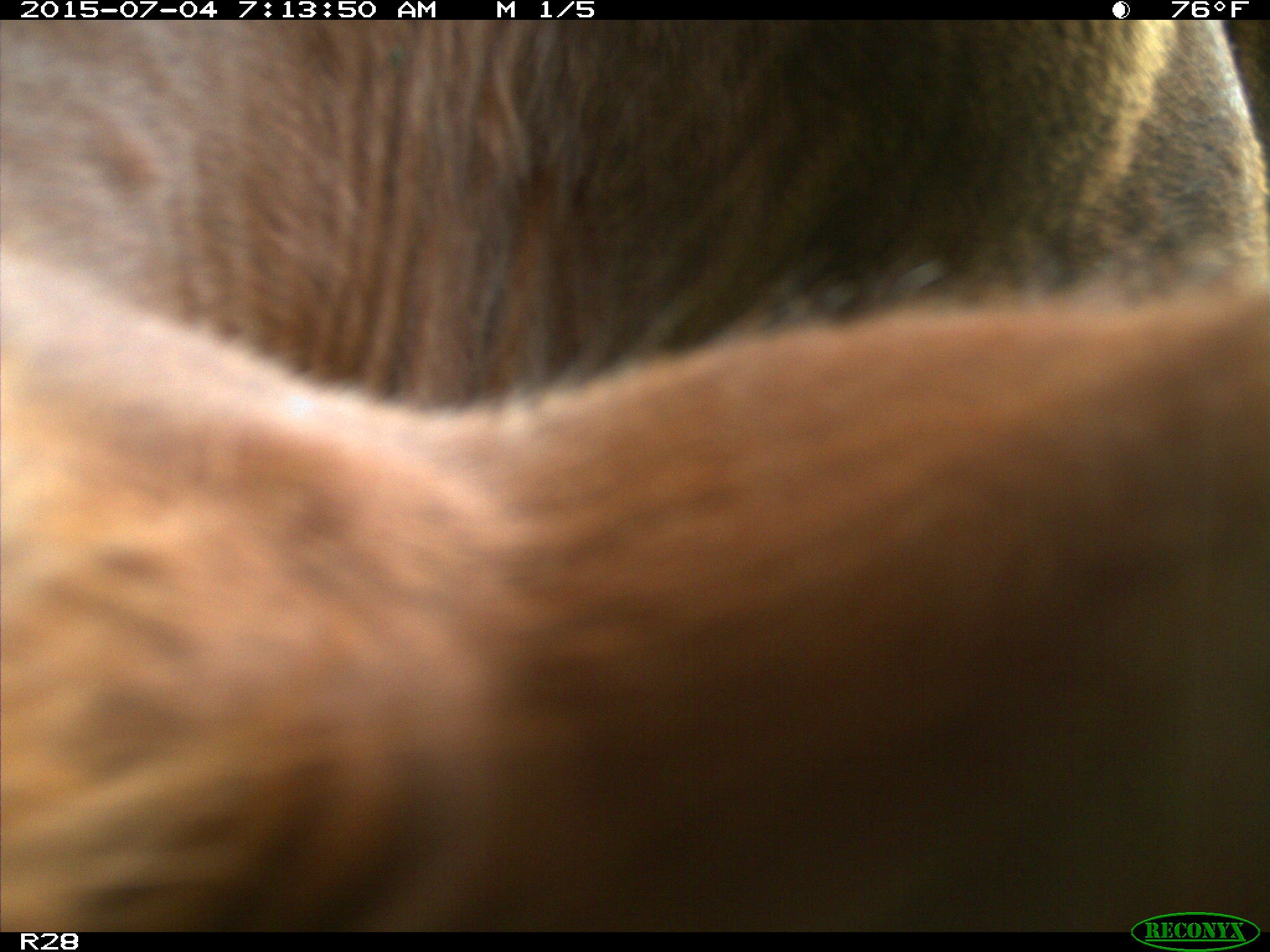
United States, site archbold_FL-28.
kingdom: Animalia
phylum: Chordata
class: Mammalia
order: Artiodactyla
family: Bovidae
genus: Bos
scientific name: Bos taurus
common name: domestic cow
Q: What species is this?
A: Bos taurus (domestic cow).